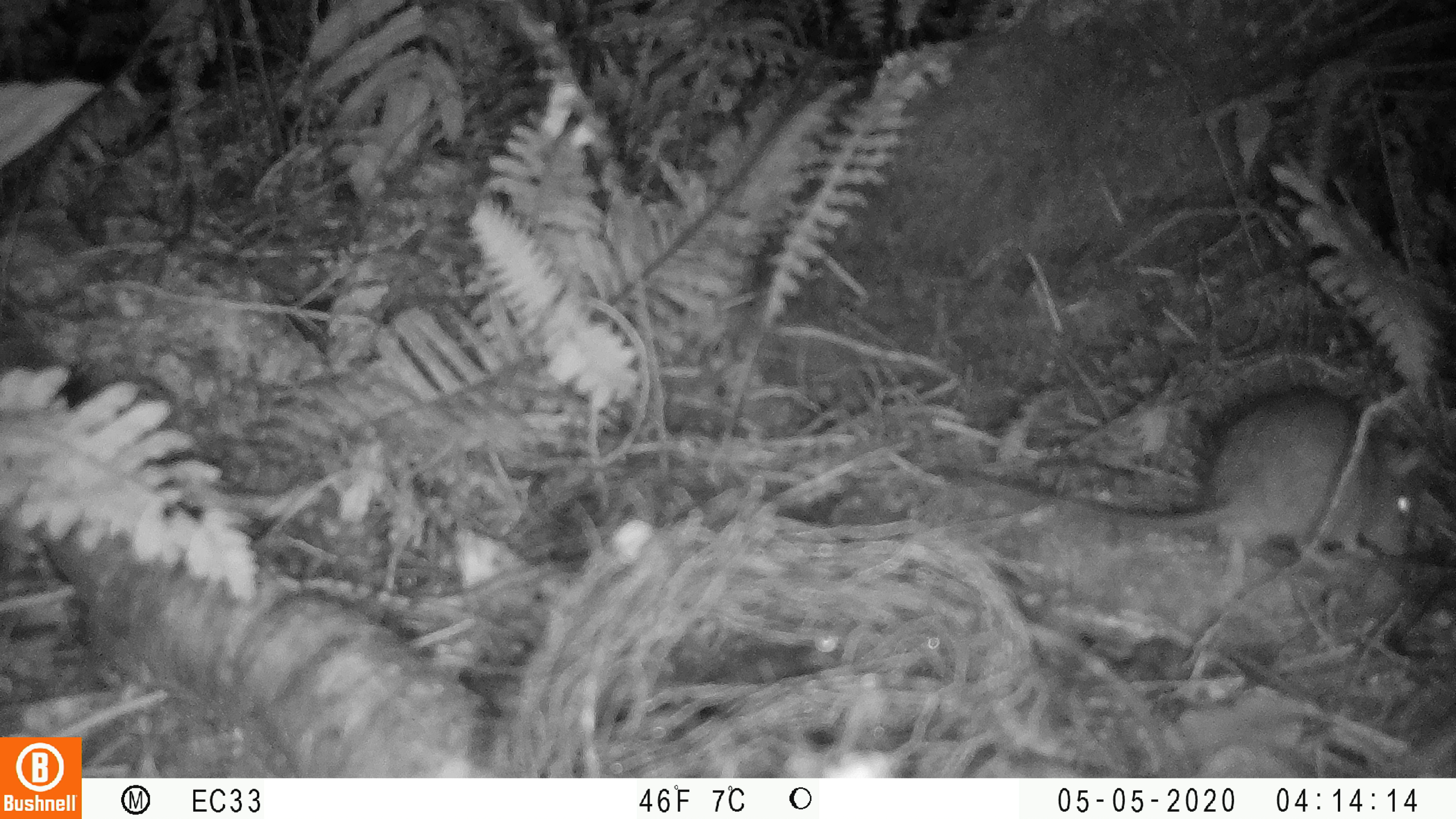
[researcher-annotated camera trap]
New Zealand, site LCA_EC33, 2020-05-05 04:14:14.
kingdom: Animalia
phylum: Chordata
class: Mammalia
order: Rodentia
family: Muridae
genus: Rattus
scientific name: Rattus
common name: rat